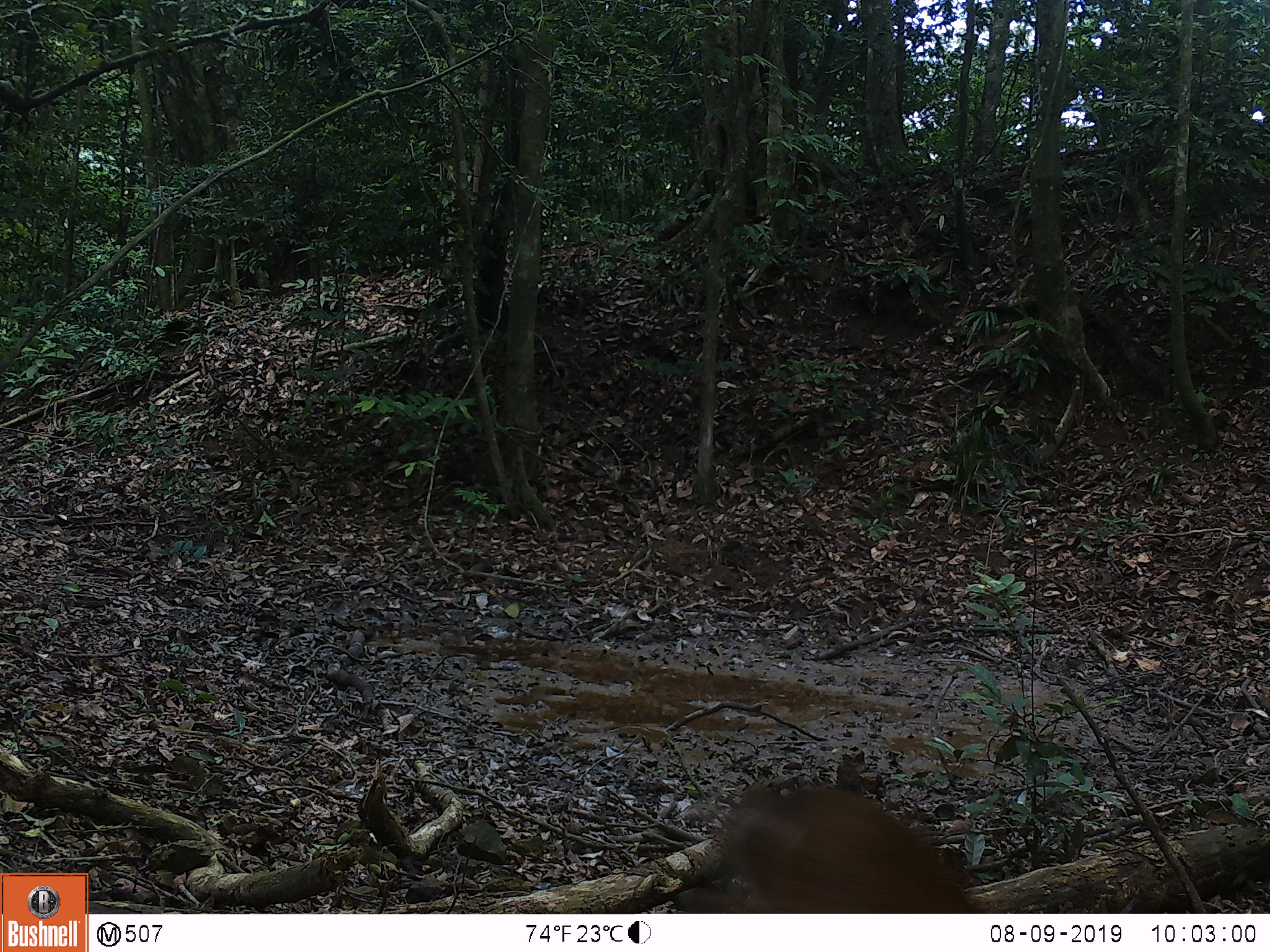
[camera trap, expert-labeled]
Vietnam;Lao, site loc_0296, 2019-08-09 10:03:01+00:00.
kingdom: Animalia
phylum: Chordata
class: Mammalia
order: Artiodactyla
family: Cervidae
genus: Muntiacus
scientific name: Muntiacus vuquangensis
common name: large-antlered muntjac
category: large antlered muntjac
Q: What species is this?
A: Large antlered muntjac (large-antlered muntjac) (Muntiacus vuquangensis).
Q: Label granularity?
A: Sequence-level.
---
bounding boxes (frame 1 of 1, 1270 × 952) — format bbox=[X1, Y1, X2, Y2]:
large antlered muntjac: bbox=[672, 782, 979, 913]